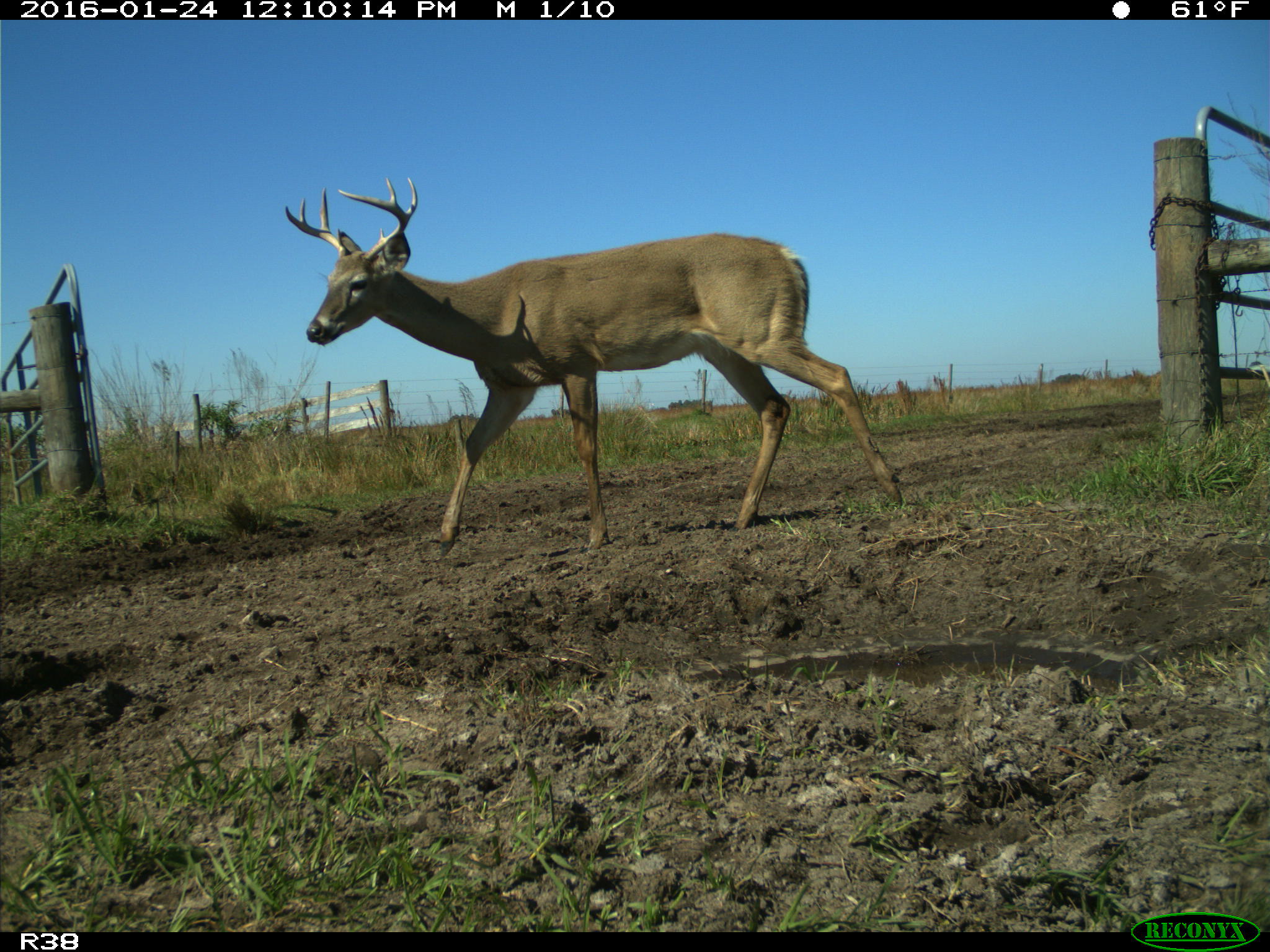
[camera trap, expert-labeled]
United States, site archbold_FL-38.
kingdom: Animalia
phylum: Chordata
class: Mammalia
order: Artiodactyla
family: Cervidae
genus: Odocoileus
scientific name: Odocoileus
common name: deer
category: unidentified deer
Unidentified deer (deer) (Odocoileus).